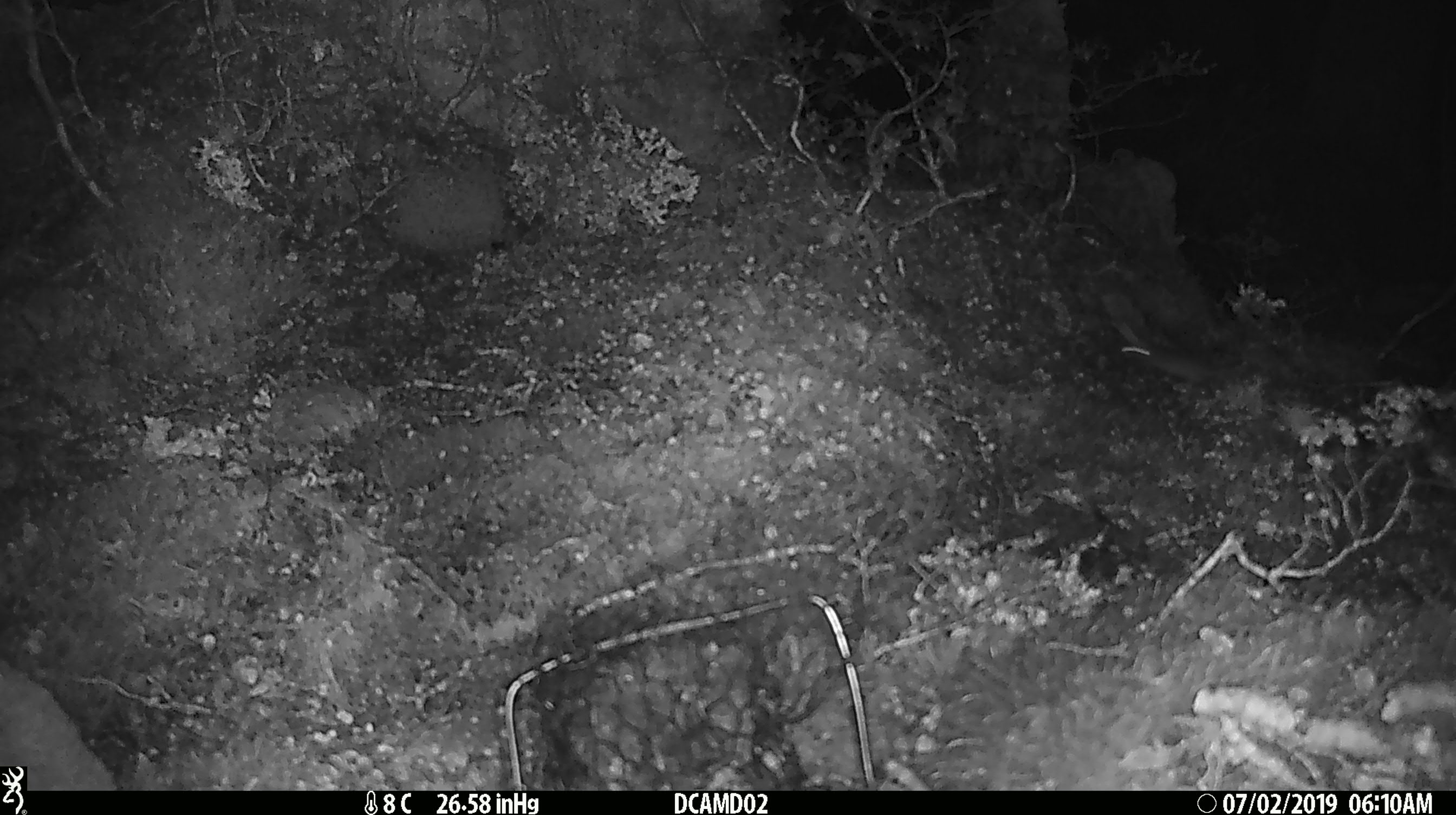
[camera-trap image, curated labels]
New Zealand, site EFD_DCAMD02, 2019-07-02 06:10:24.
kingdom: Animalia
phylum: Chordata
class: Mammalia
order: Rodentia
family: Muridae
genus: Mus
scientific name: Mus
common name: mouse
Mouse (Mus).